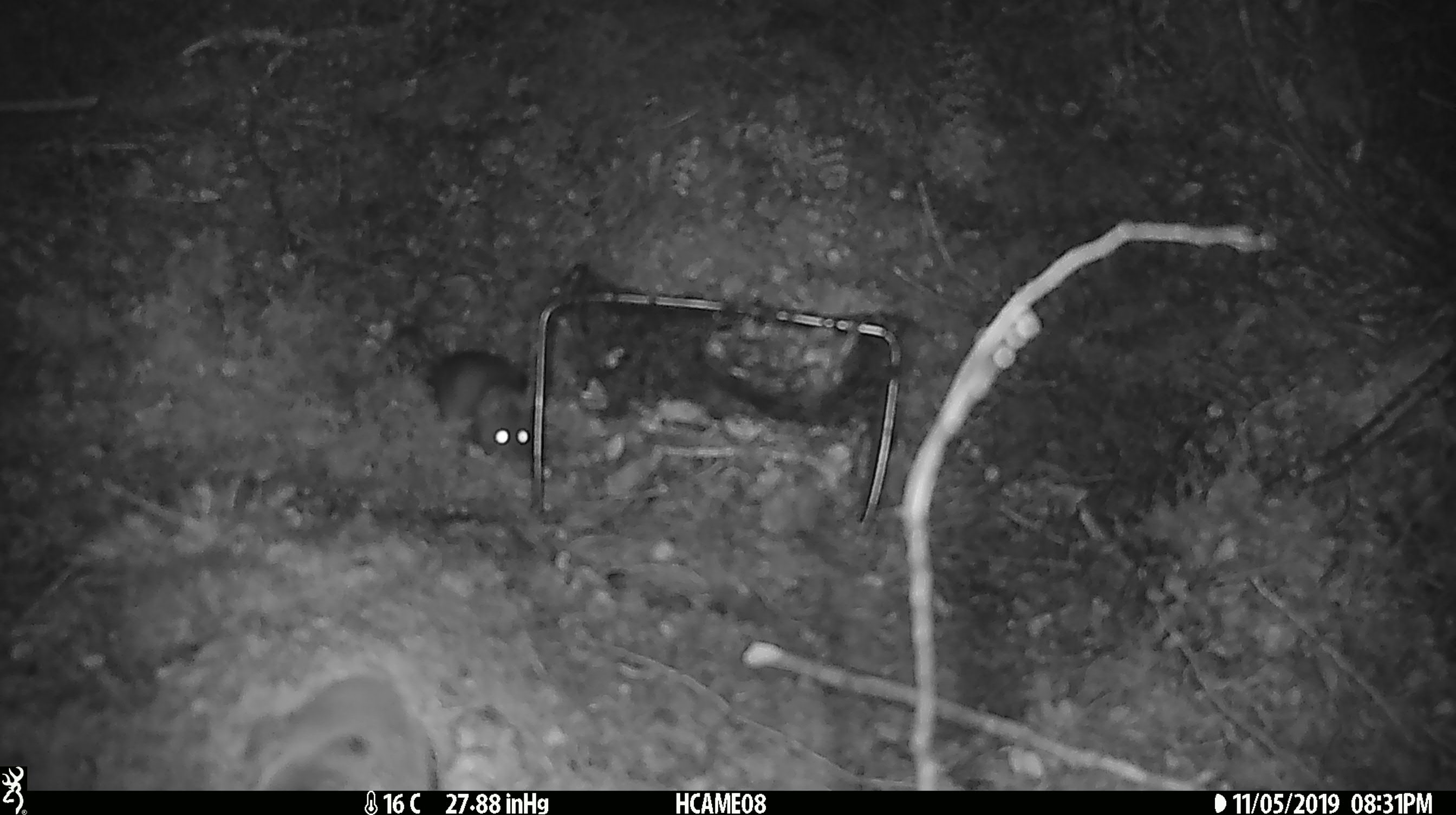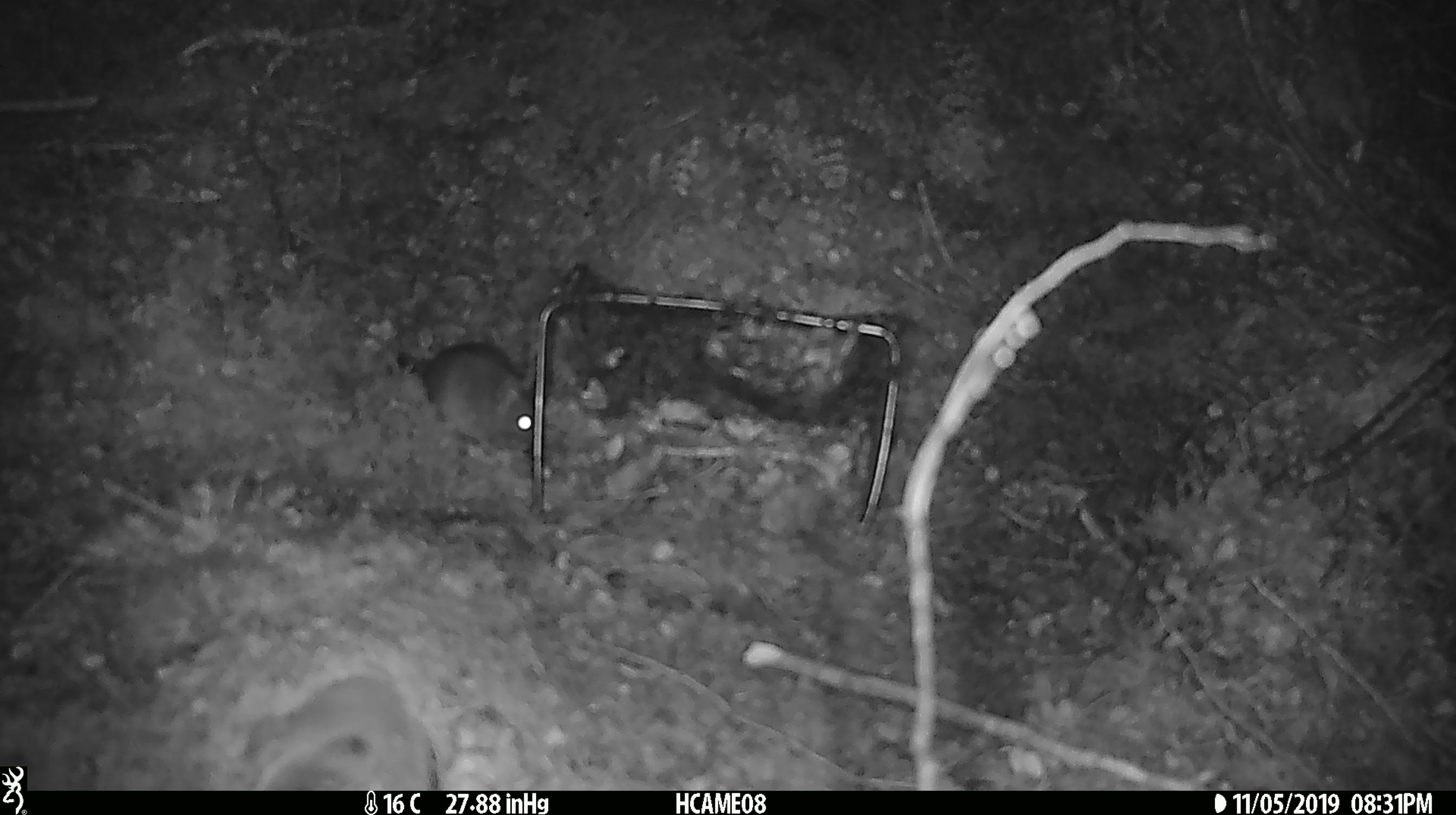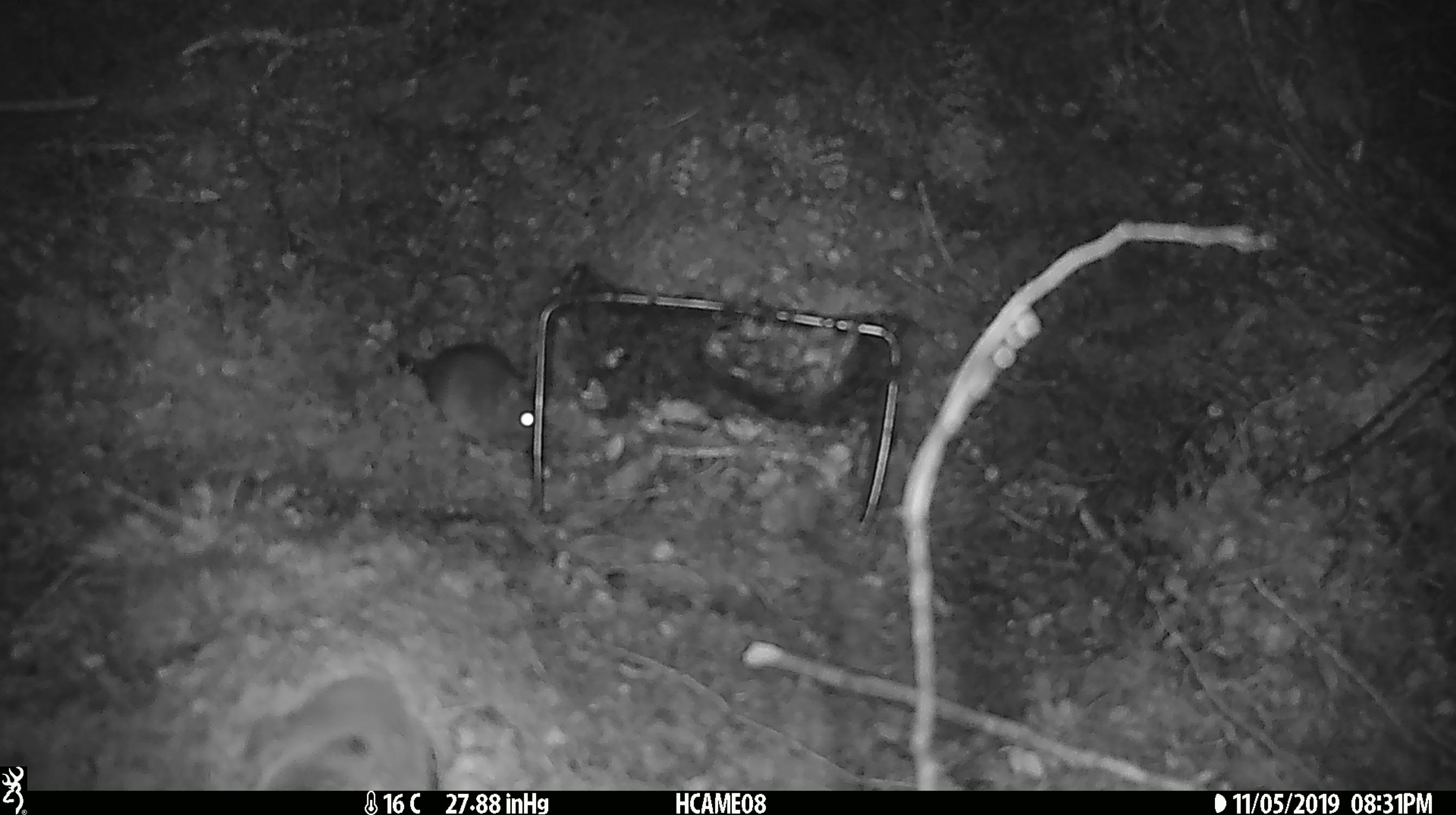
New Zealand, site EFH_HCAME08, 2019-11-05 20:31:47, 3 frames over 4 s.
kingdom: Animalia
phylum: Chordata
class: Mammalia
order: Rodentia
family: Muridae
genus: Mus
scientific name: Mus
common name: mouse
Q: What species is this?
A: Mouse (Mus).